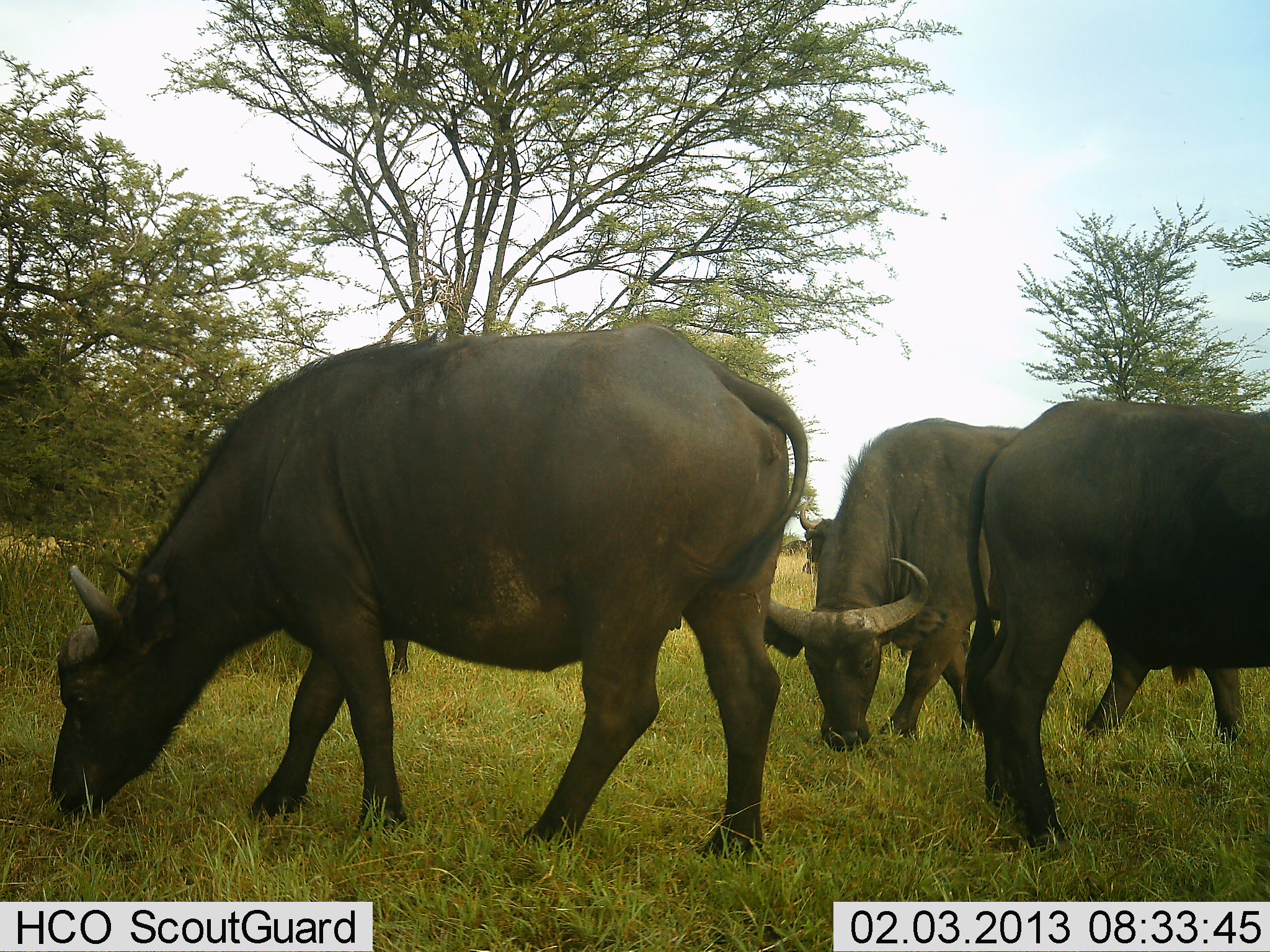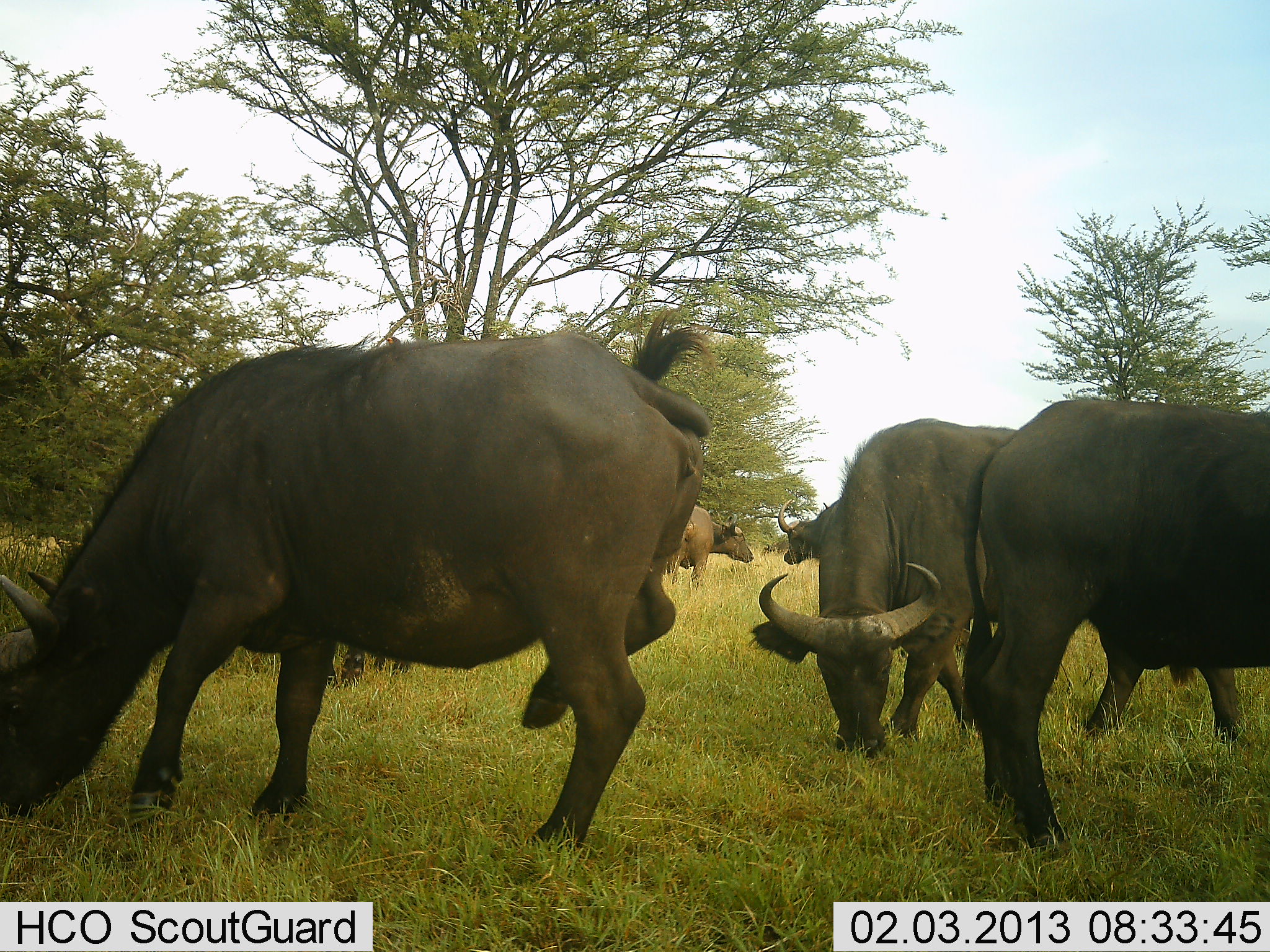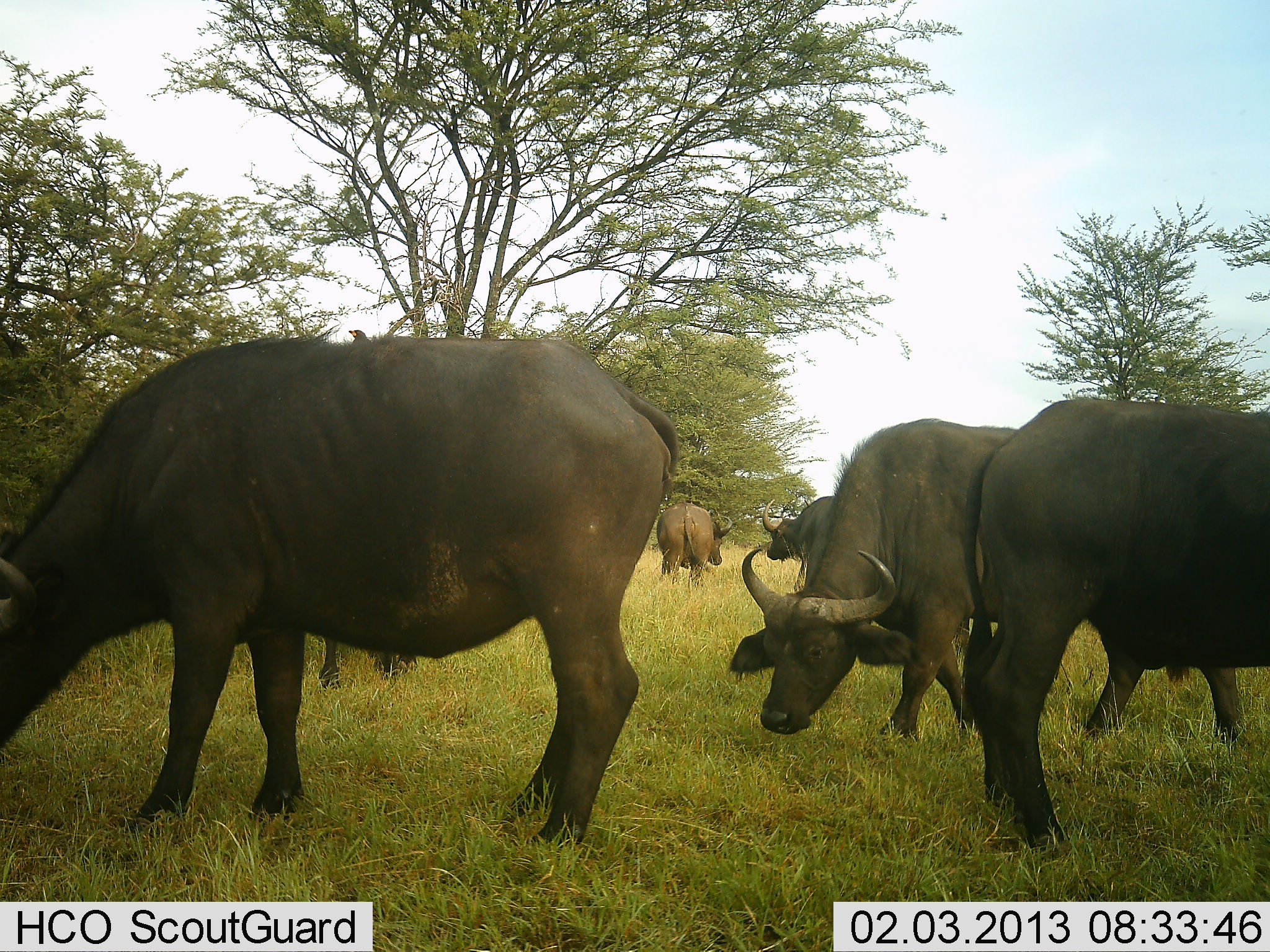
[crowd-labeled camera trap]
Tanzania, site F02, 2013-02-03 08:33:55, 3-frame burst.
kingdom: Animalia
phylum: Chordata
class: Mammalia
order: Artiodactyla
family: Bovidae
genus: Syncerus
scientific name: Syncerus caffer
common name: cape buffalo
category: buffalo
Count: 5.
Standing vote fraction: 38%.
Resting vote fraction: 3%.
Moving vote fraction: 24%.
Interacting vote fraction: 8%.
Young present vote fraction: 0%.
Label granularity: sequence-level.